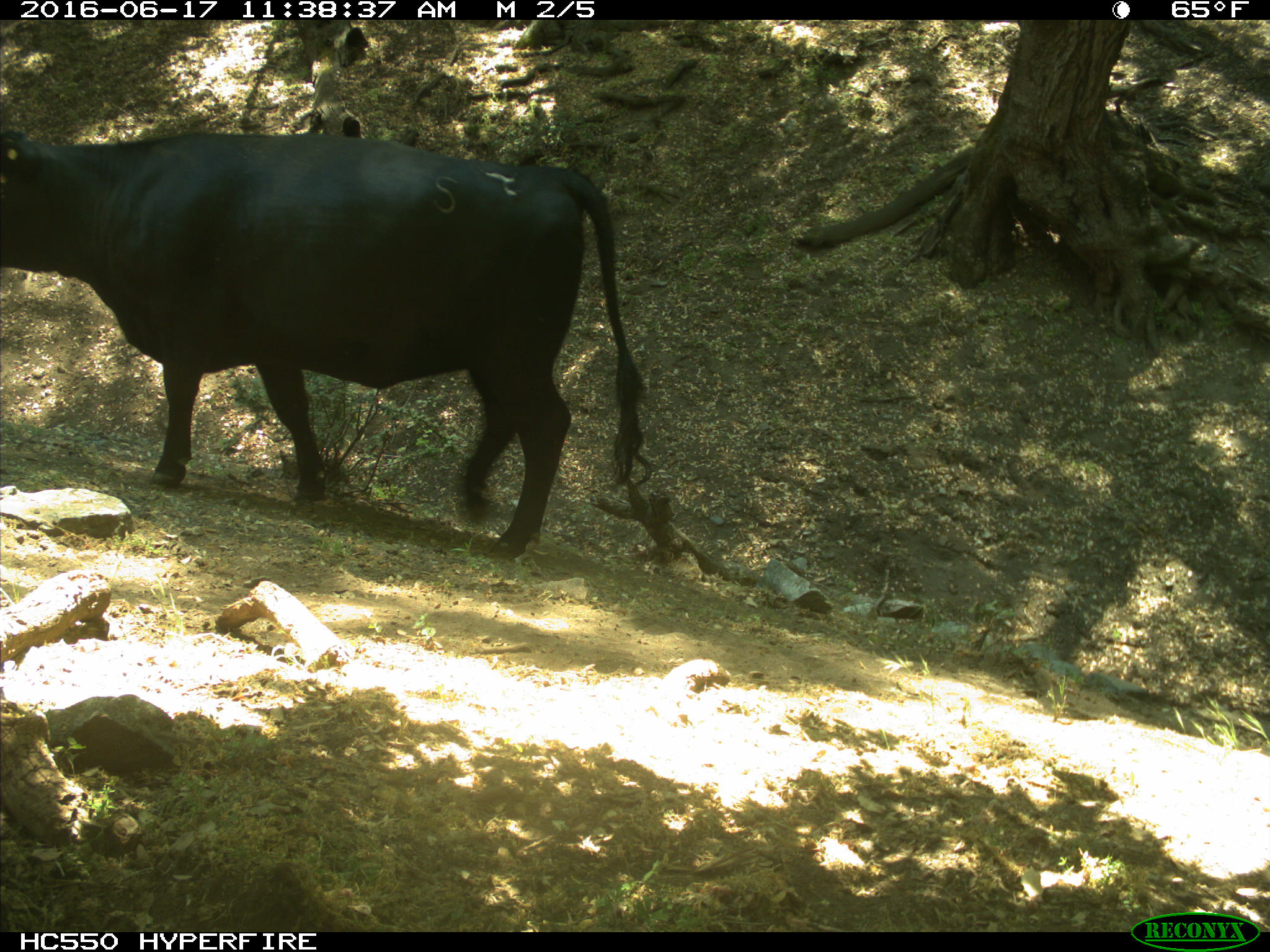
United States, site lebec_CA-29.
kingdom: Animalia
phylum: Chordata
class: Mammalia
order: Artiodactyla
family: Bovidae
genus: Bos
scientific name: Bos taurus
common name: domestic cow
Bos taurus (domestic cow).